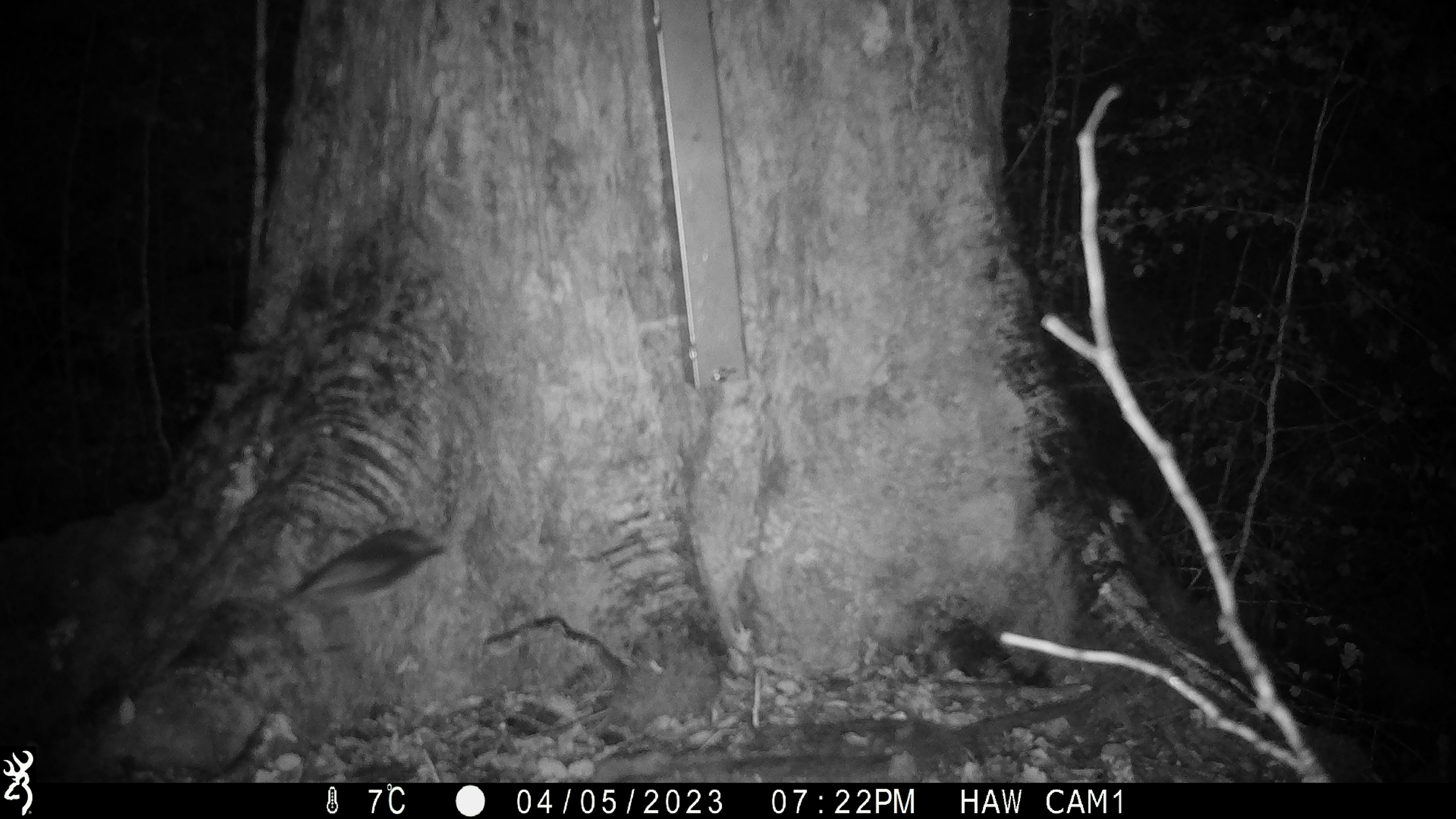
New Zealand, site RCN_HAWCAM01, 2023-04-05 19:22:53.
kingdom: Animalia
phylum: Chordata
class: Aves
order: Passeriformes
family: Petroicidae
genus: Petroica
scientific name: Petroica australis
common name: new zealand robin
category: robin